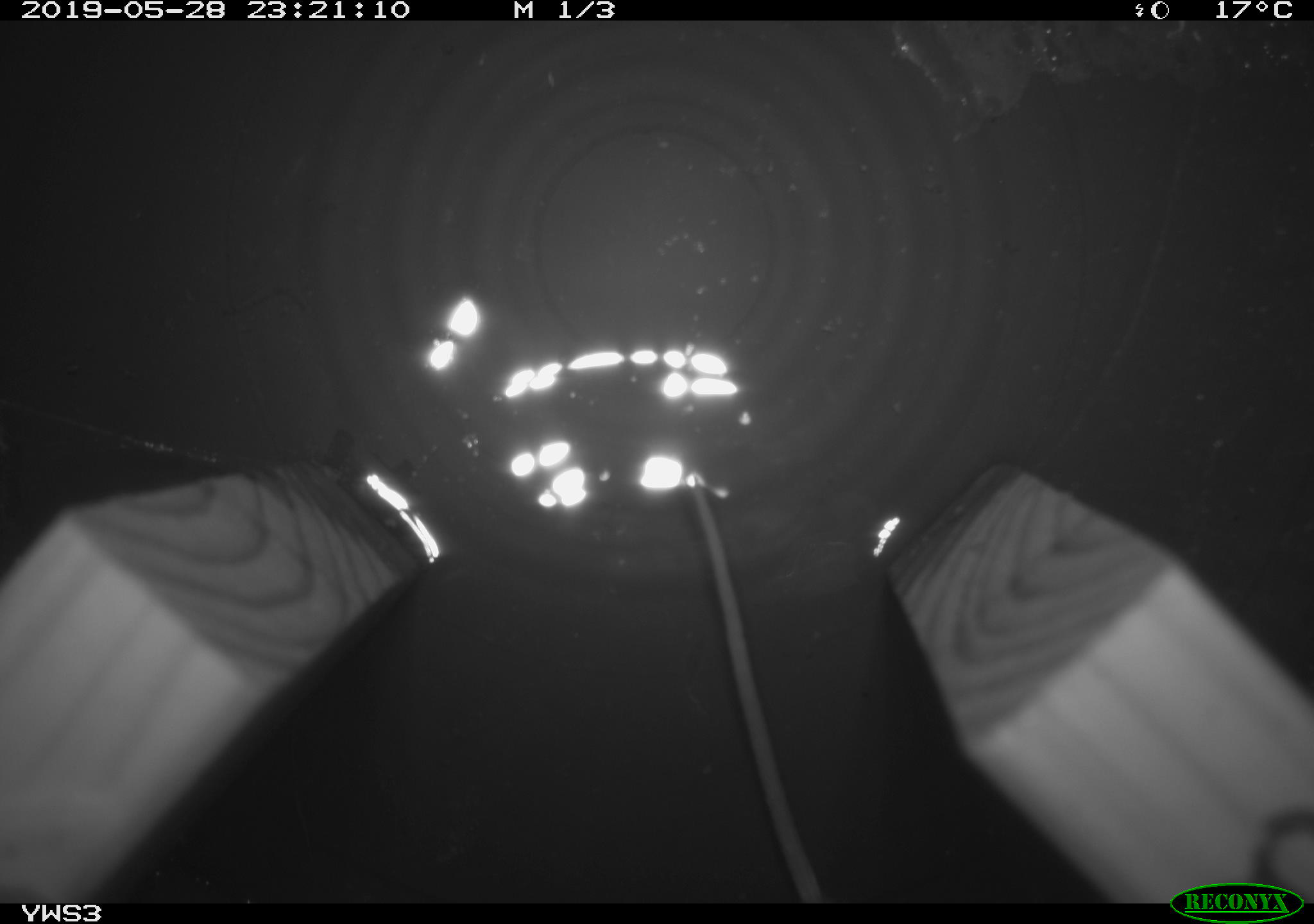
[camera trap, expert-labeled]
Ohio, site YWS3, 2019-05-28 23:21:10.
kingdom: Animalia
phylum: Chordata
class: Mammalia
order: Rodentia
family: Cricetidae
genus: Peromyscus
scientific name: Peromyscus leucopus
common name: white-footed mouse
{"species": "white-footed mouse (Peromyscus leucopus)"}